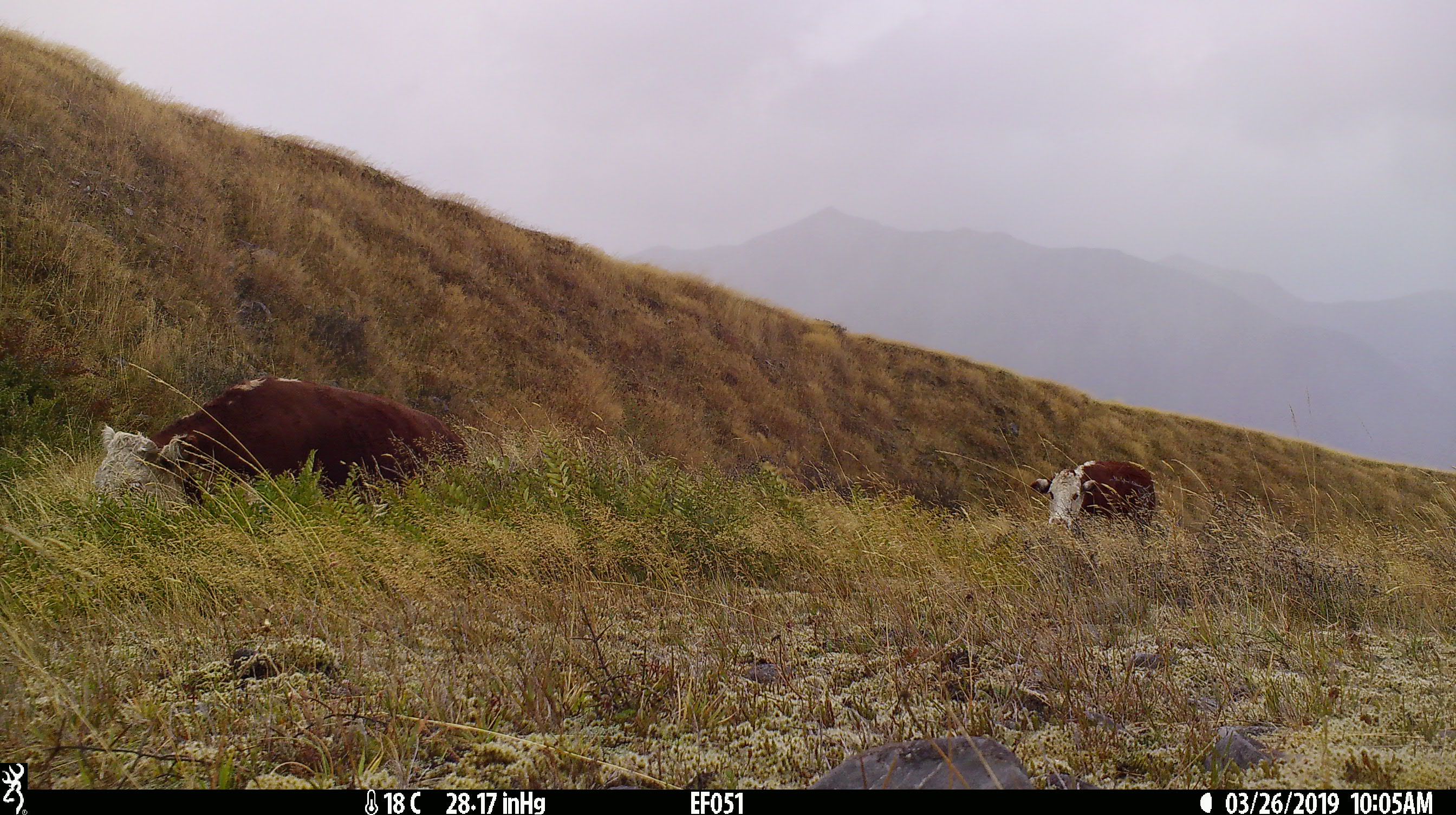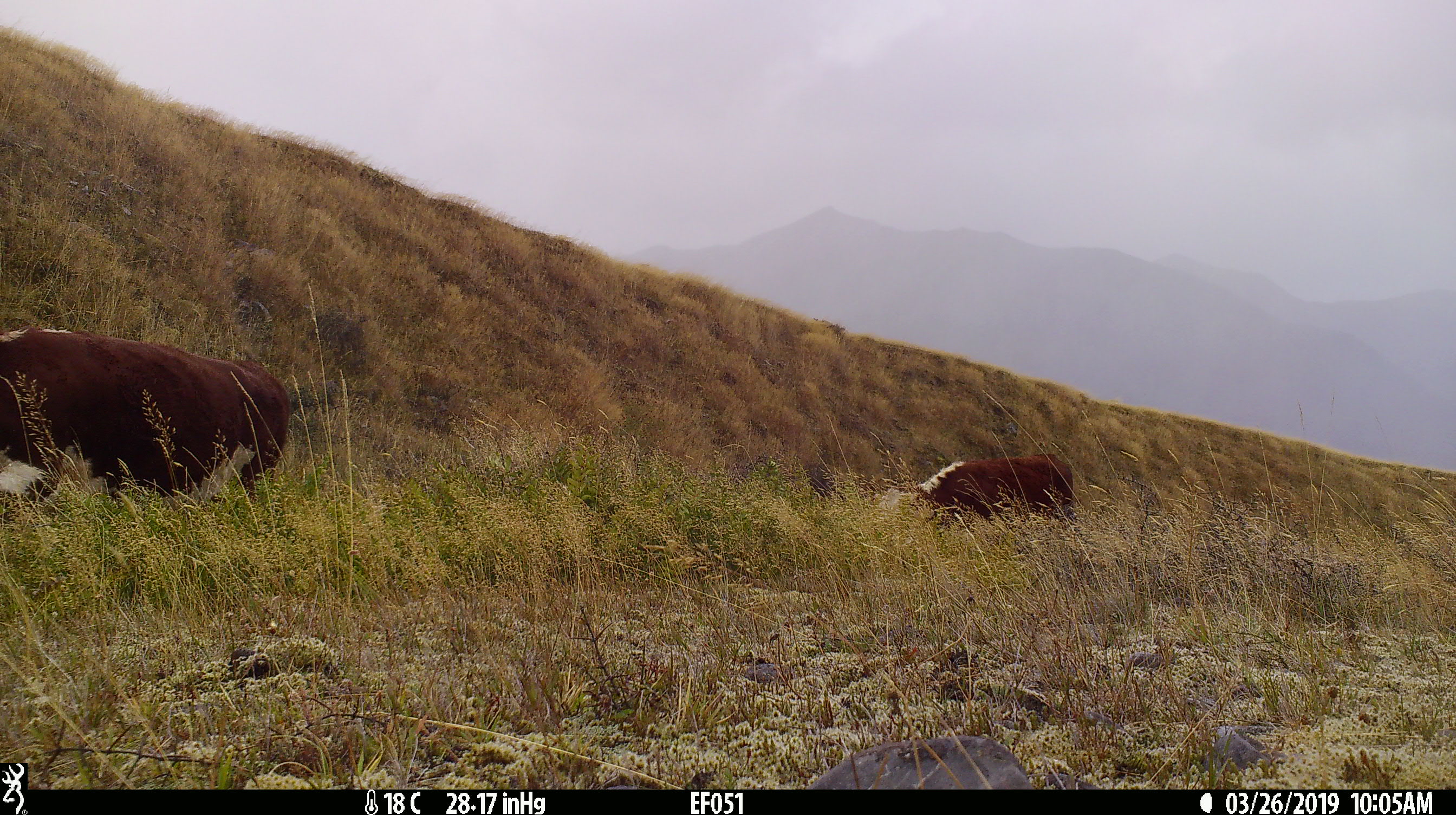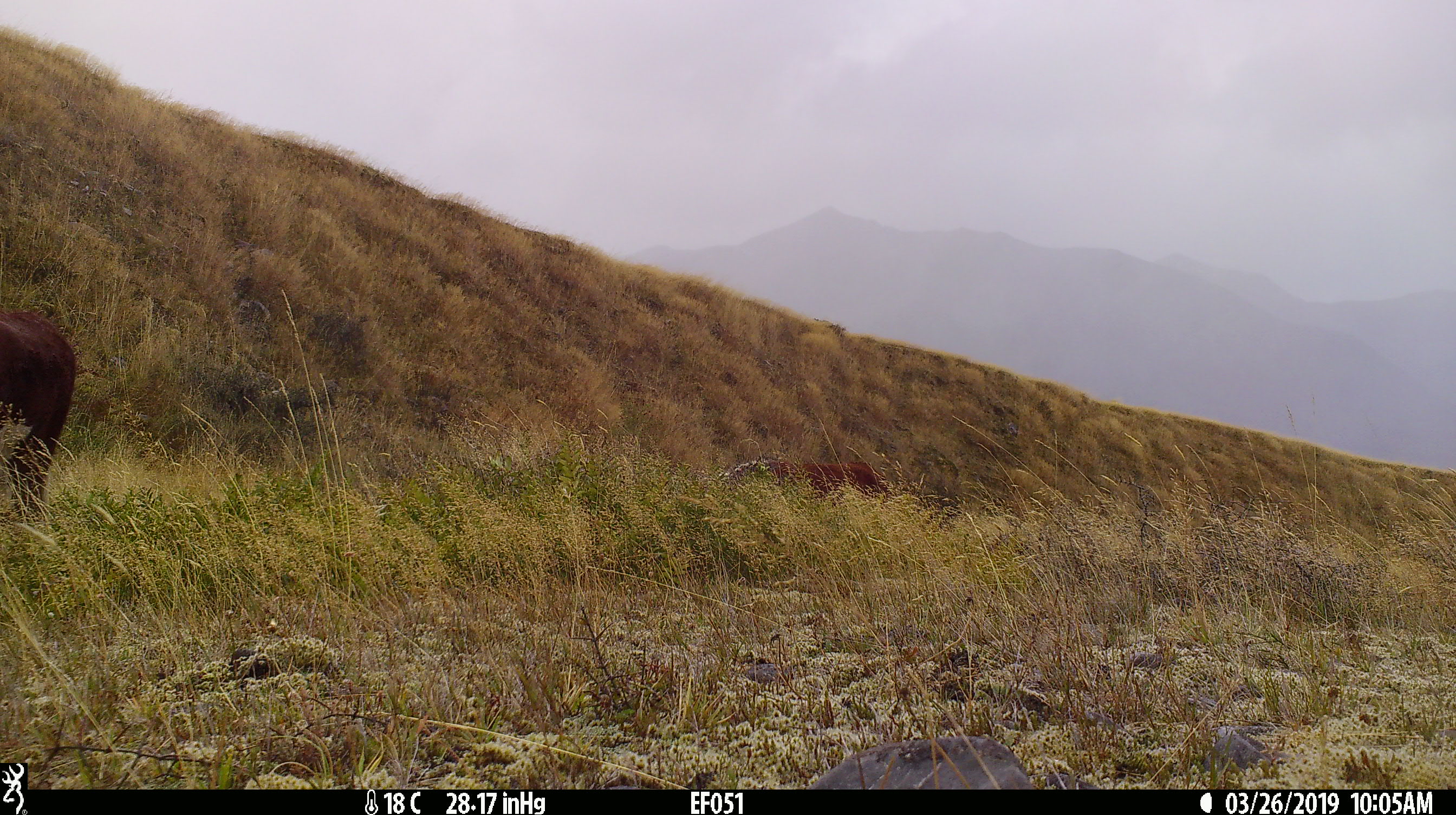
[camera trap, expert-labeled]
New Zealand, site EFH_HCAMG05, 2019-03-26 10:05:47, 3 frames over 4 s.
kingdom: Animalia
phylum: Chordata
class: Mammalia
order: Artiodactyla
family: Bovidae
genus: Bos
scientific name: Bos taurus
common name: domestic cow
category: cow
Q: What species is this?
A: Cow (domestic cow) (Bos taurus).